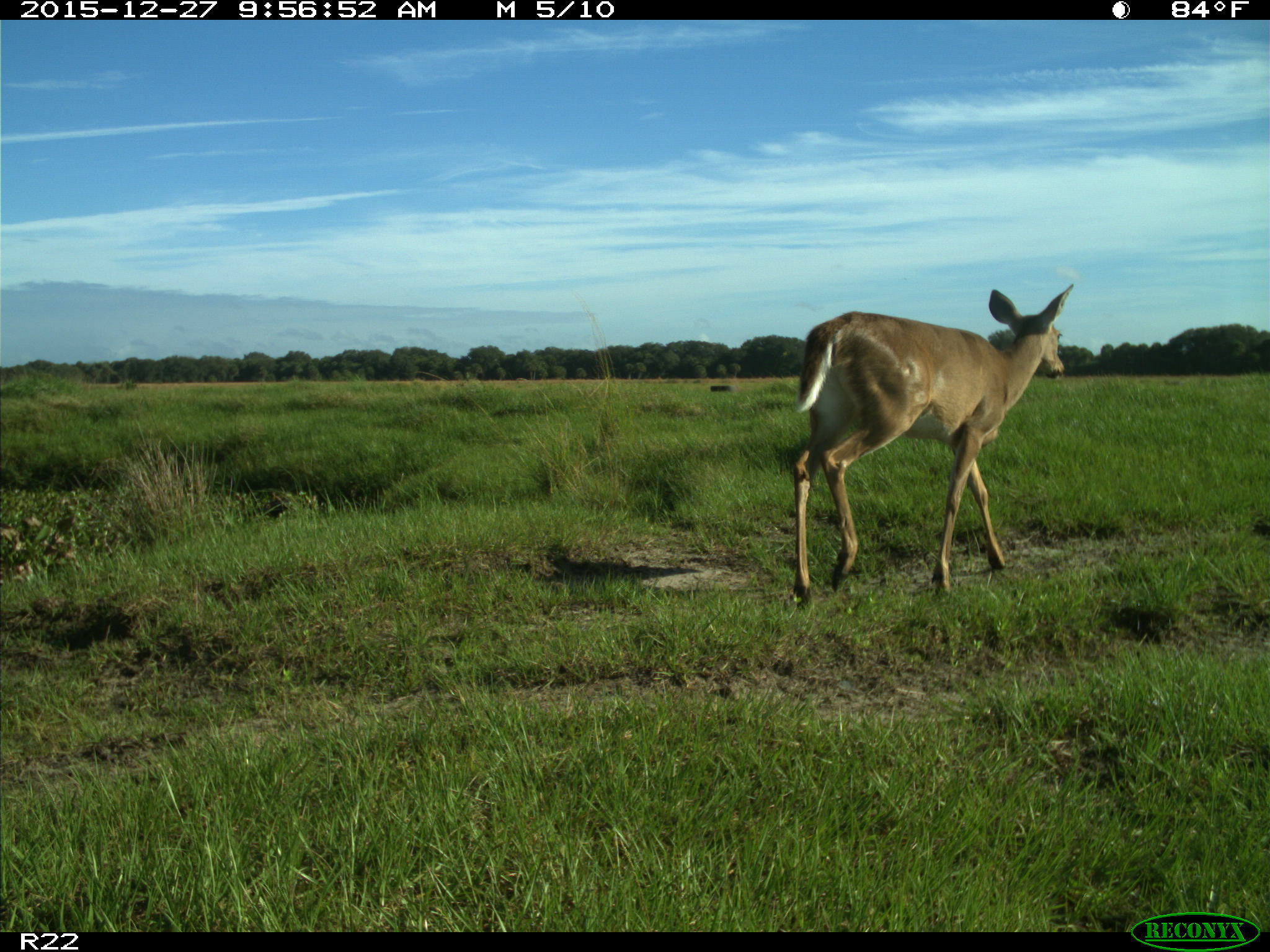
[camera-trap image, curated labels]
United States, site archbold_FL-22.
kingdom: Animalia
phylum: Chordata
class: Mammalia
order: Artiodactyla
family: Cervidae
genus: Odocoileus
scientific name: Odocoileus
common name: deer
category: unidentified deer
Unidentified deer (deer) (Odocoileus).